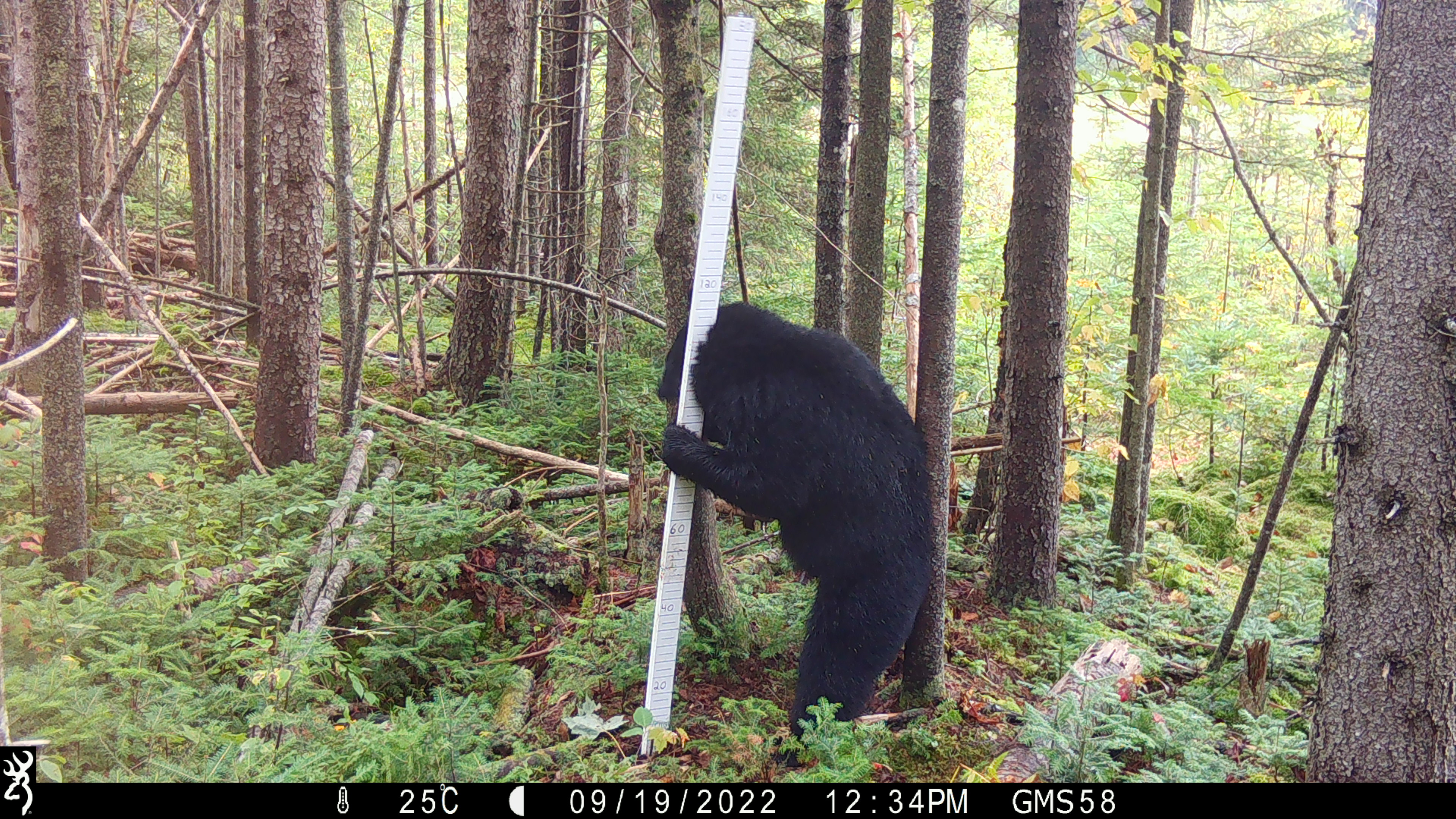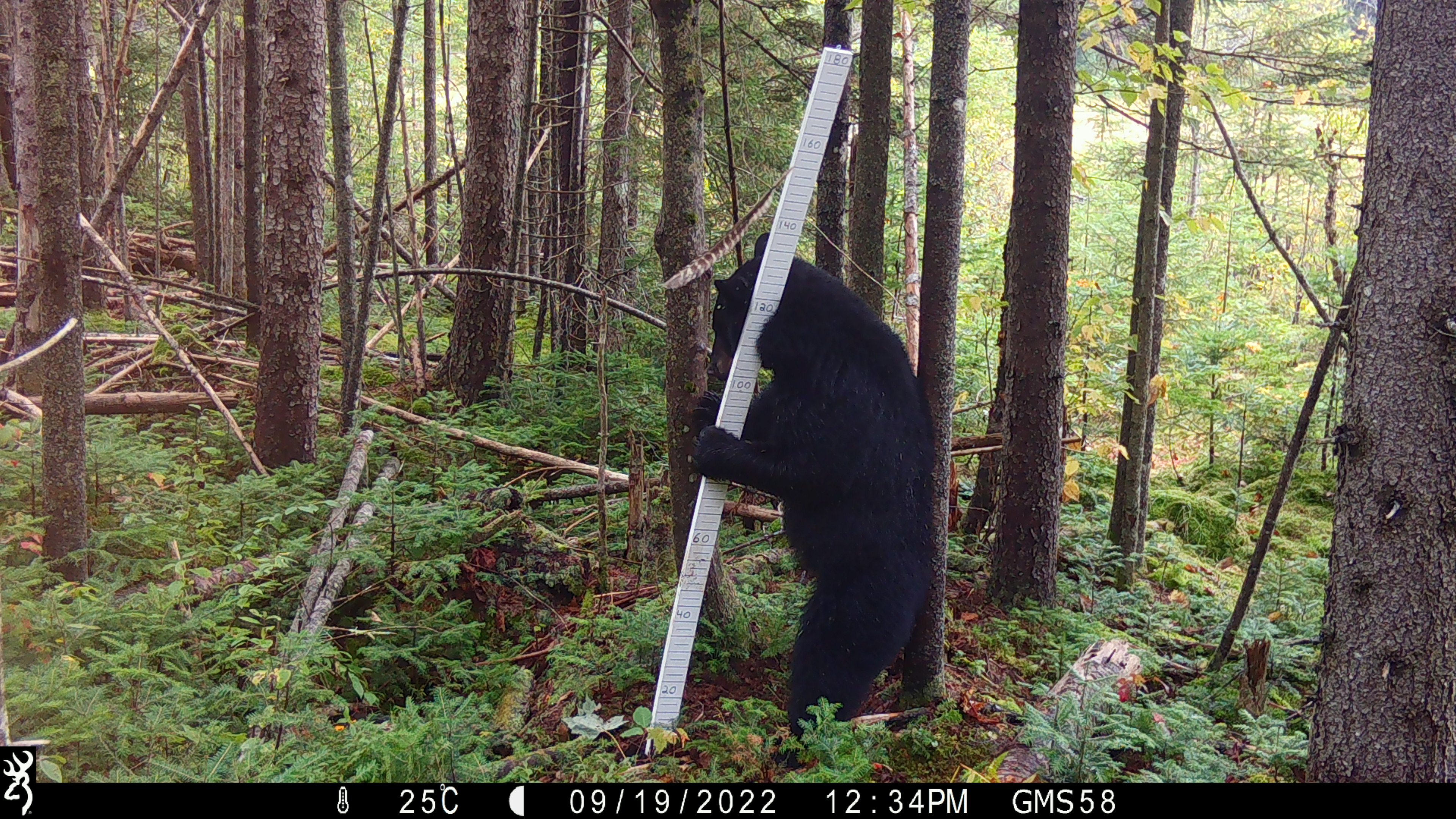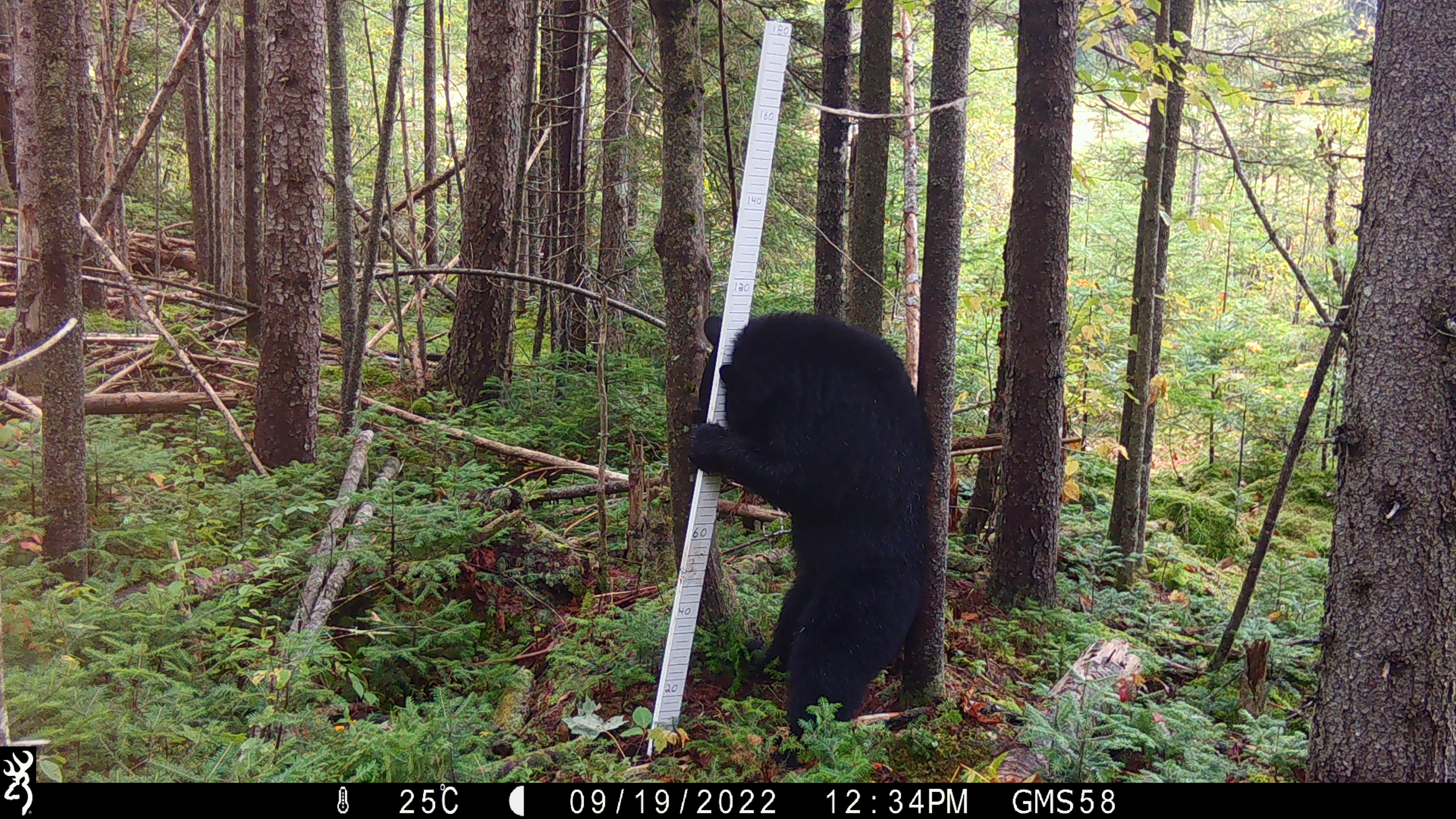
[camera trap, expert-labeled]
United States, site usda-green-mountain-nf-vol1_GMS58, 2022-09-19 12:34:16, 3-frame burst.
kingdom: Animalia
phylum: Chordata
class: Mammalia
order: Carnivora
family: Ursidae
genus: Ursus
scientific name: Ursus americanus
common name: black bear